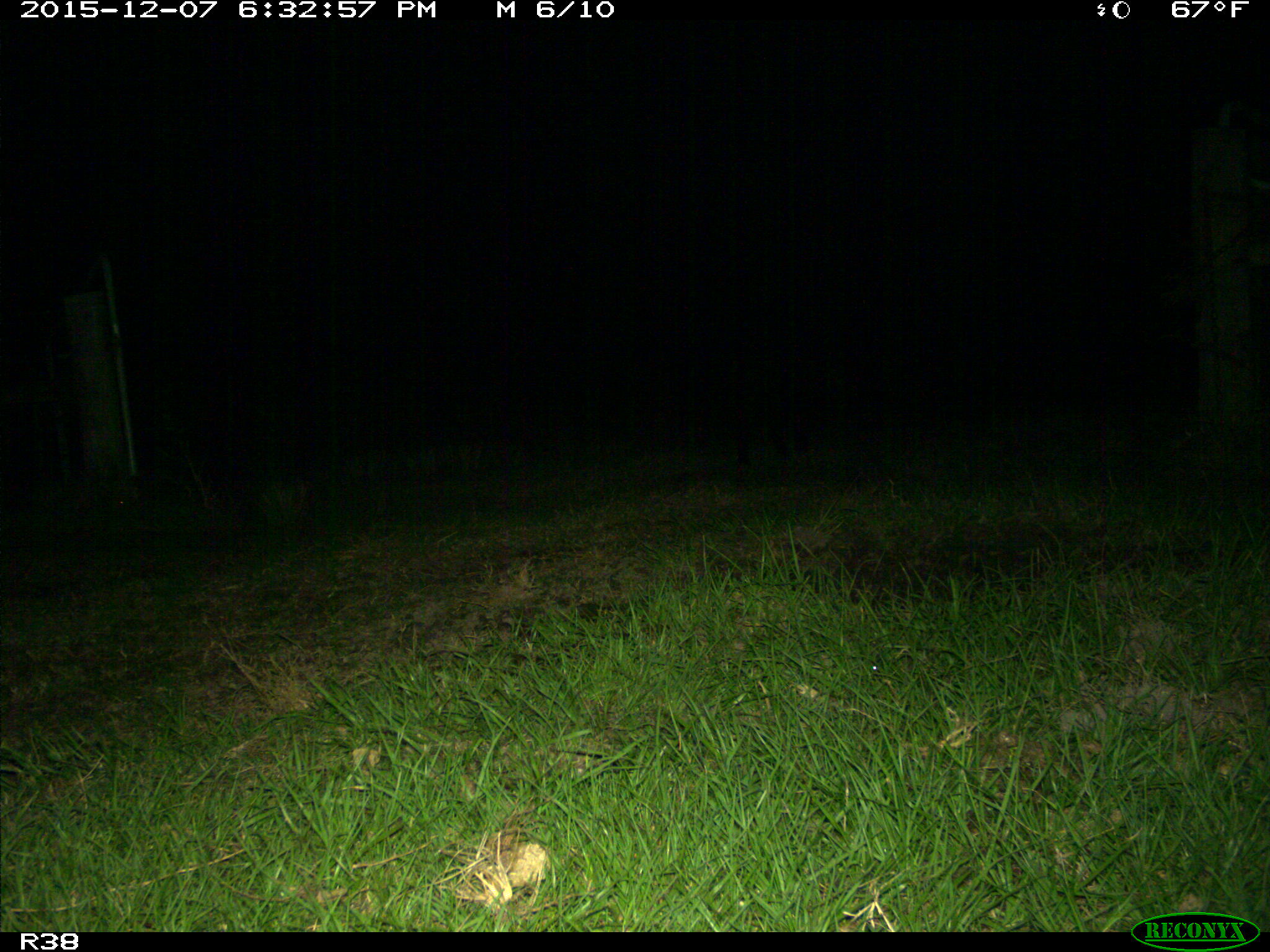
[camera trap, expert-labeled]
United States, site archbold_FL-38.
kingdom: Animalia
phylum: Chordata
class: Mammalia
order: Artiodactyla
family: Suidae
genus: Sus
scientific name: Sus scrofa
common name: wild boar